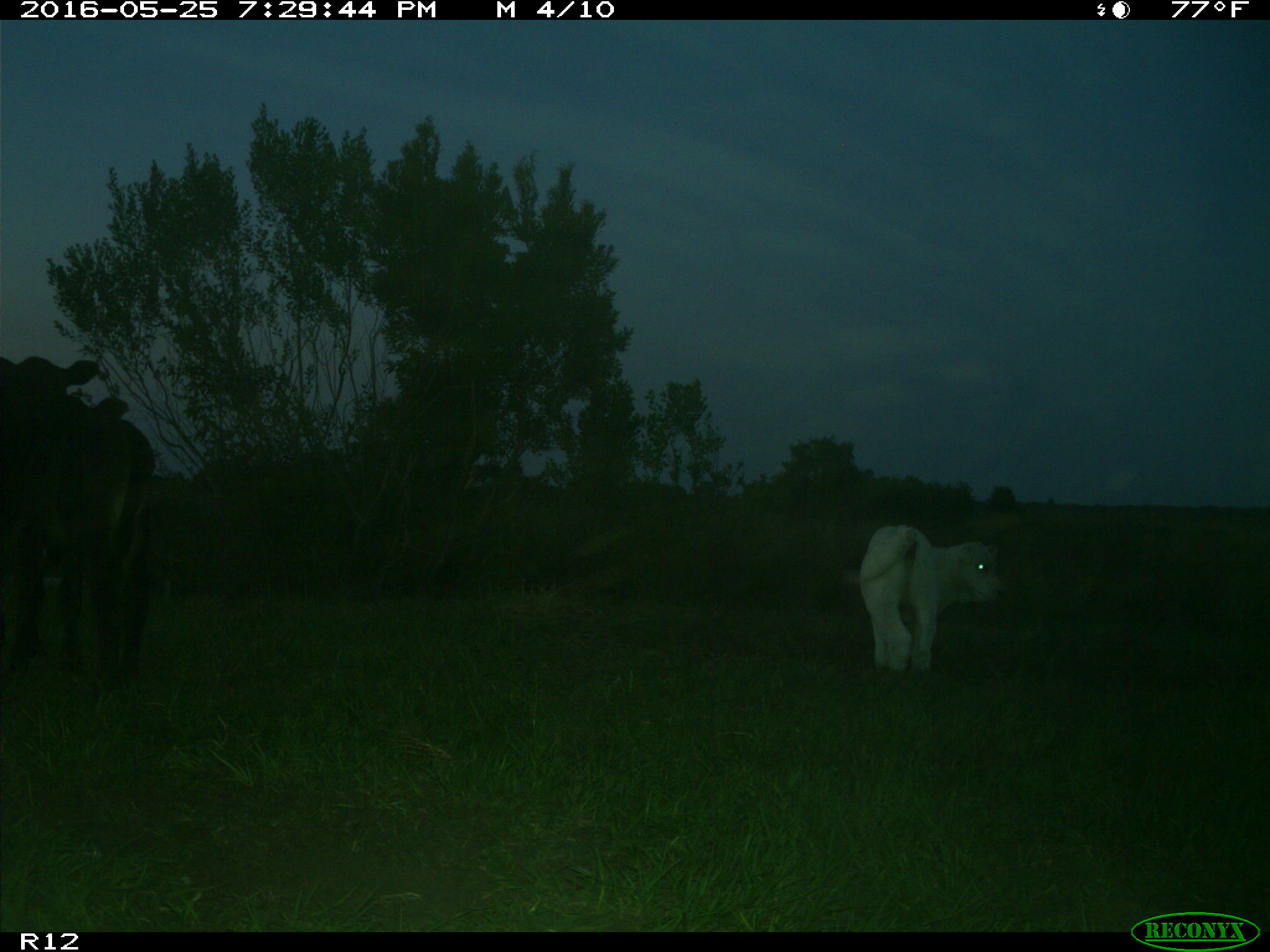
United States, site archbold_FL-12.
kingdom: Animalia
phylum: Chordata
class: Mammalia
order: Artiodactyla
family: Bovidae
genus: Bos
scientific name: Bos taurus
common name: domestic cow